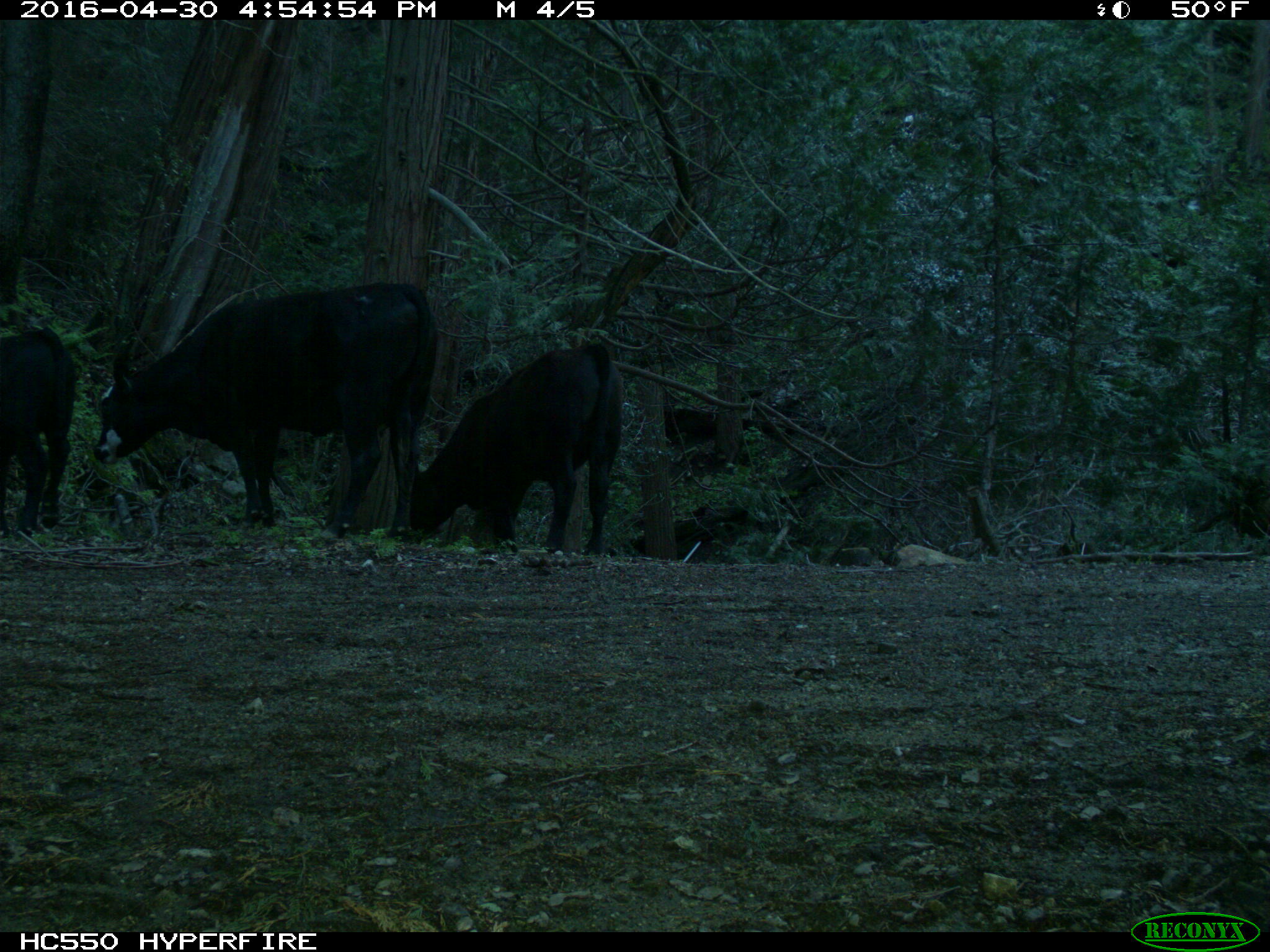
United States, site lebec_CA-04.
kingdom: Animalia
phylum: Chordata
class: Mammalia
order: Artiodactyla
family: Bovidae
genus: Bos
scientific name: Bos taurus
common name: domestic cow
Bos taurus (domestic cow).